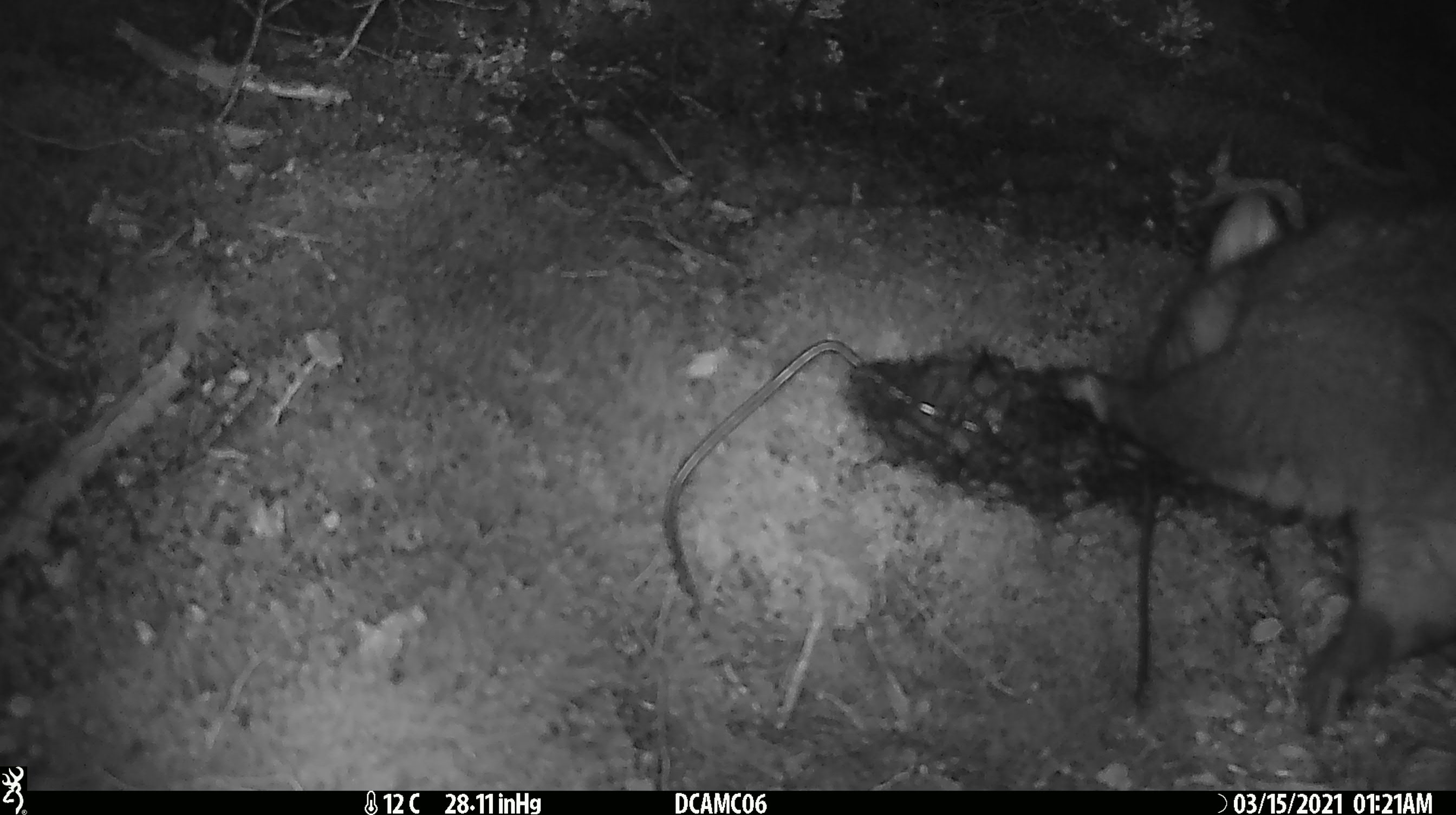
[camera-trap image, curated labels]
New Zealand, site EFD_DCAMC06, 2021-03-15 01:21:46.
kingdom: Animalia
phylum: Chordata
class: Mammalia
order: Diprotodontia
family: Phalangeridae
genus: Trichosurus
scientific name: Trichosurus vulpecula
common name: common brushtail possum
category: possum